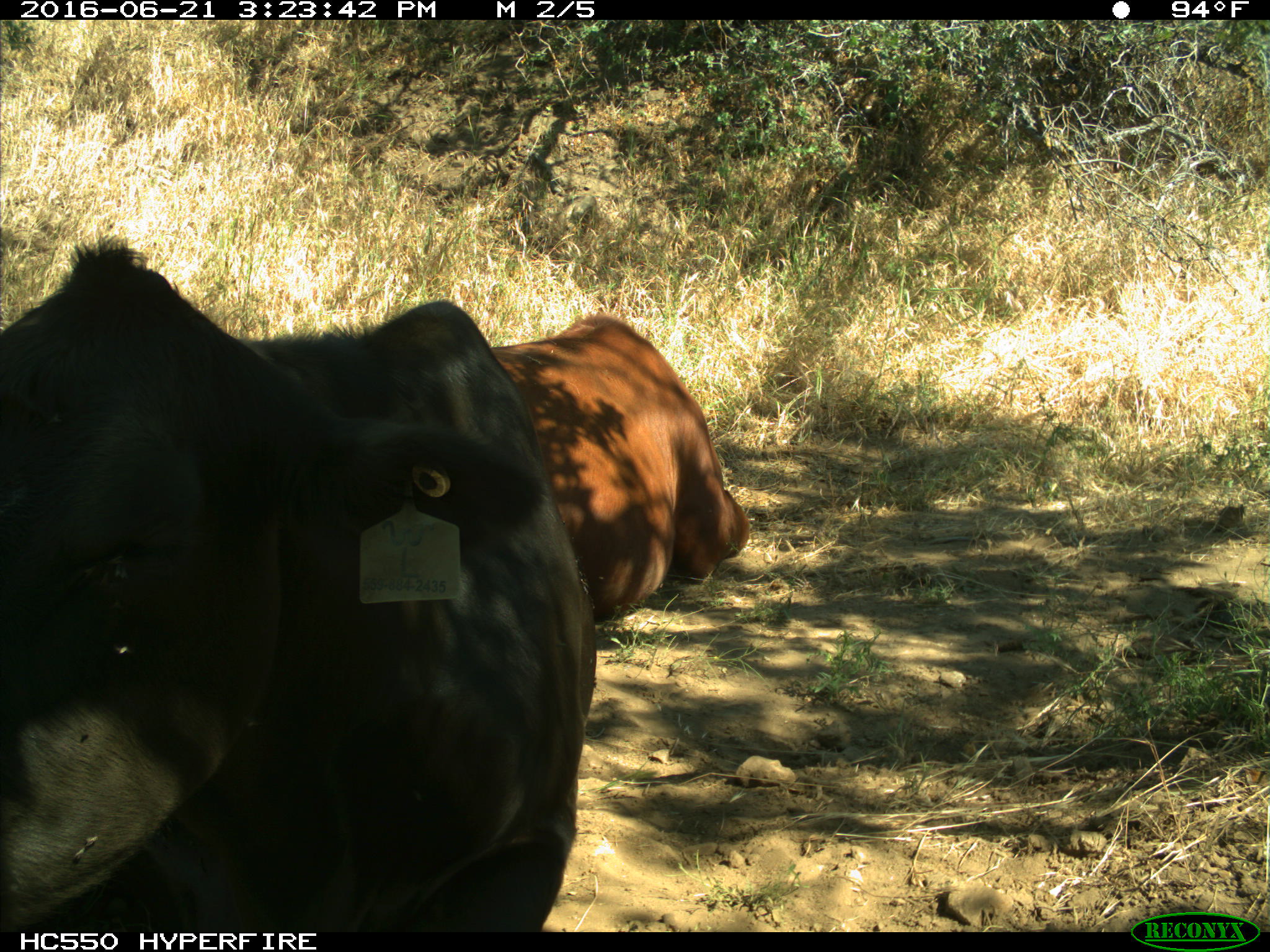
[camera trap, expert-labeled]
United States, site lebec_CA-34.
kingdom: Animalia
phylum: Chordata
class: Mammalia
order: Artiodactyla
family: Bovidae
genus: Bos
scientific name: Bos taurus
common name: domestic cow